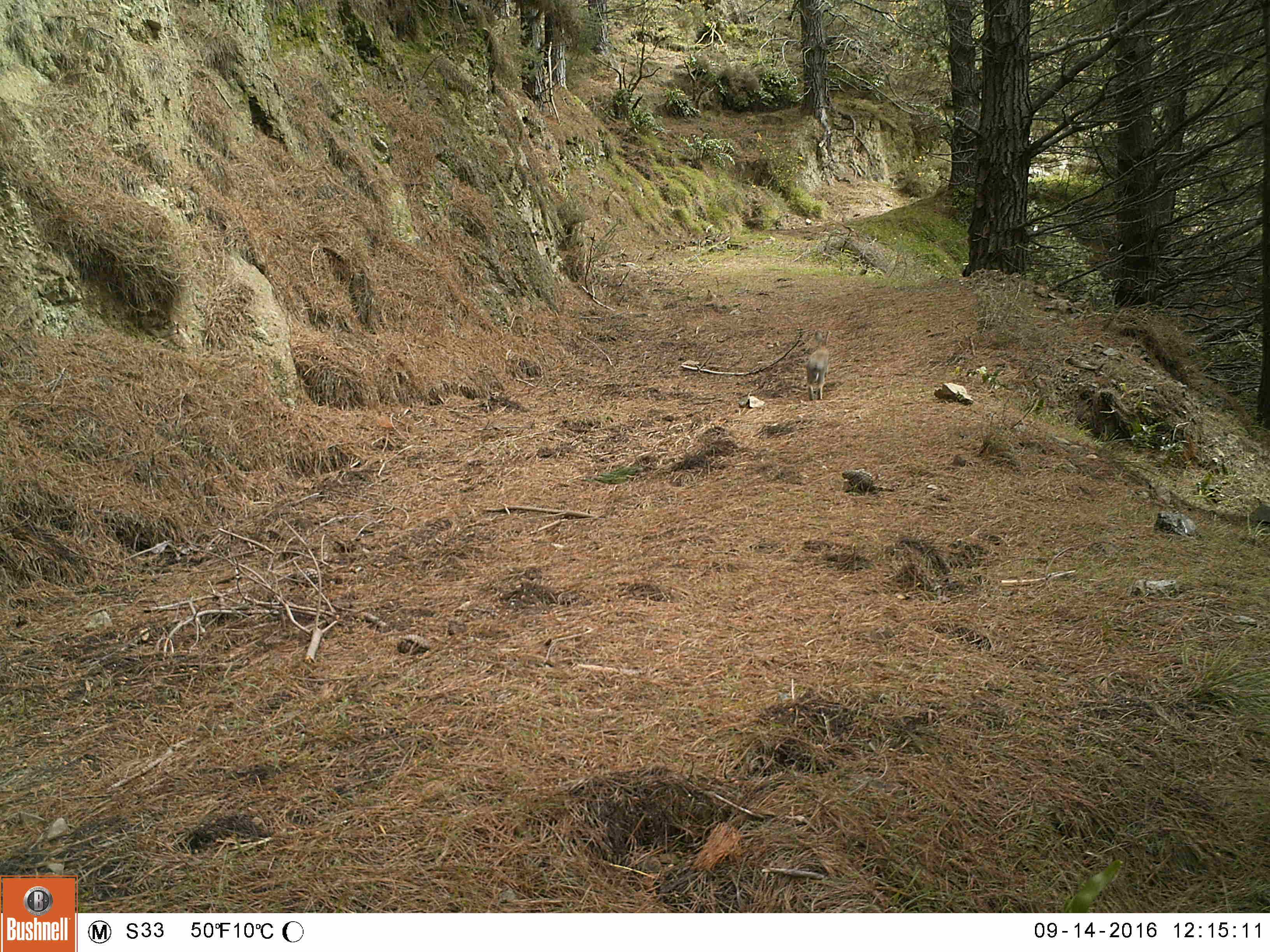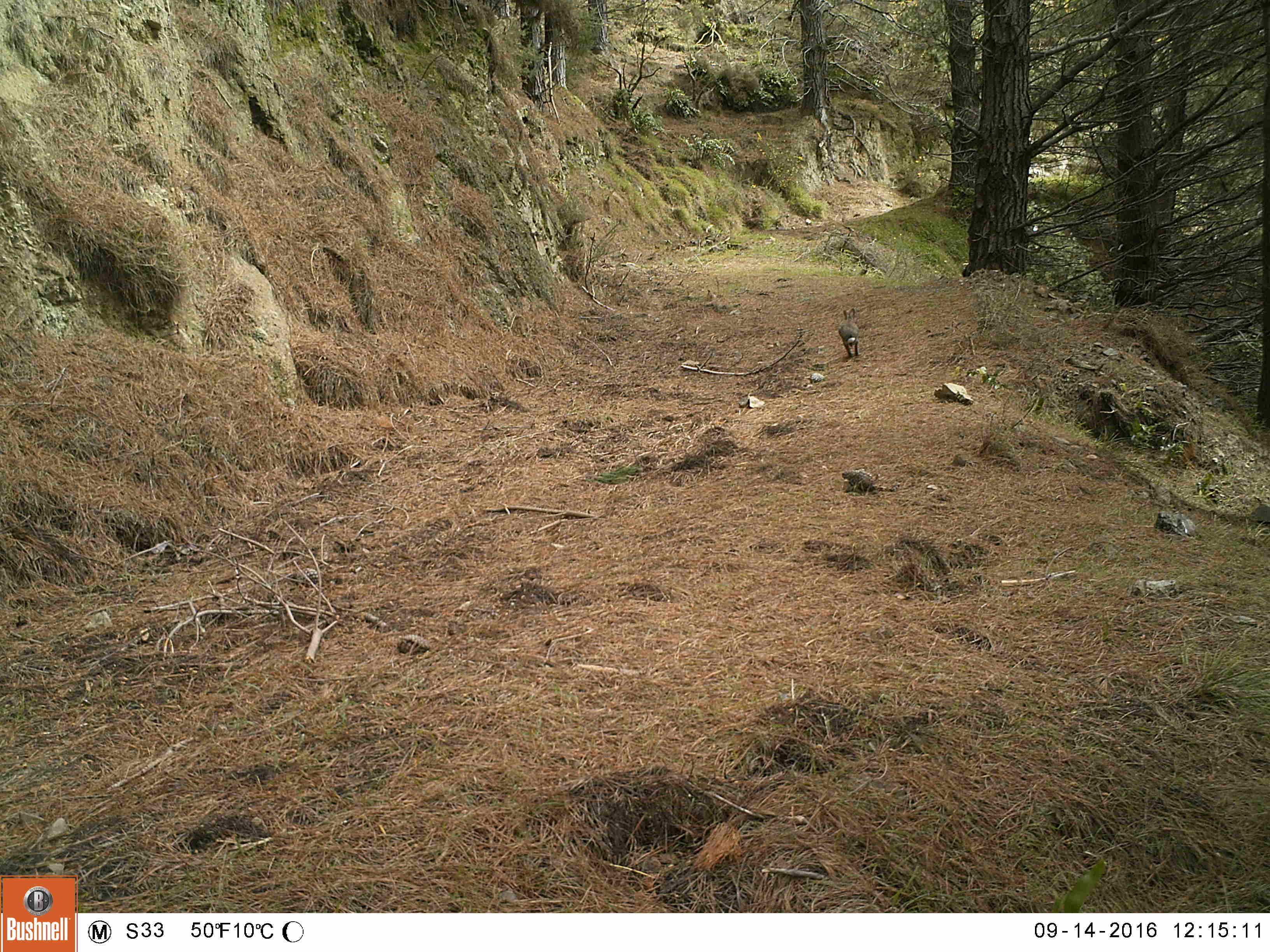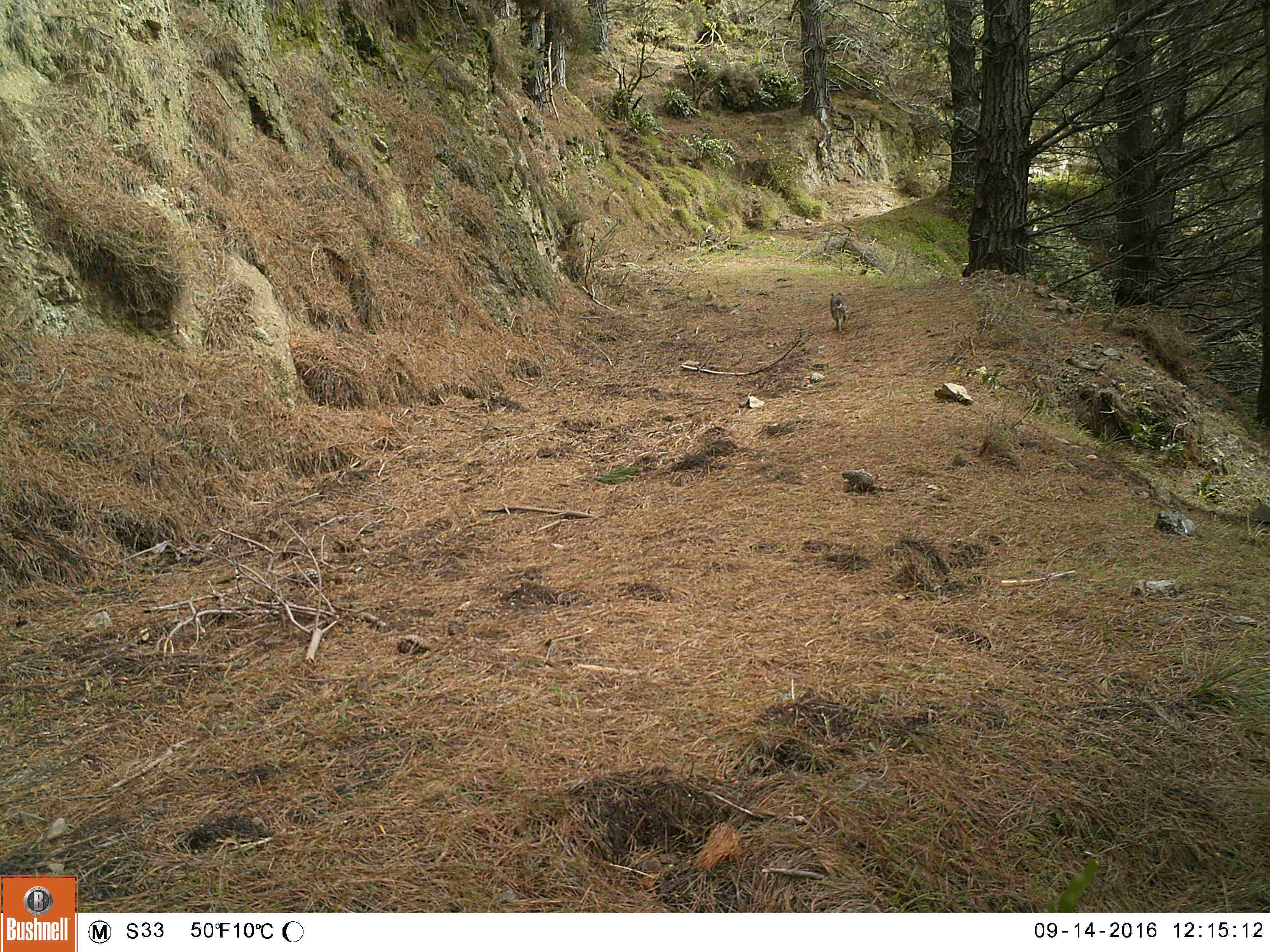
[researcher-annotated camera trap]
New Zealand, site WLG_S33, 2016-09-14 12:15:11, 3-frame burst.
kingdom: Animalia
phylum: Chordata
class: Mammalia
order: Lagomorpha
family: Leporidae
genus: Oryctolagus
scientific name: Oryctolagus cuniculus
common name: european rabbit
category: rabbit